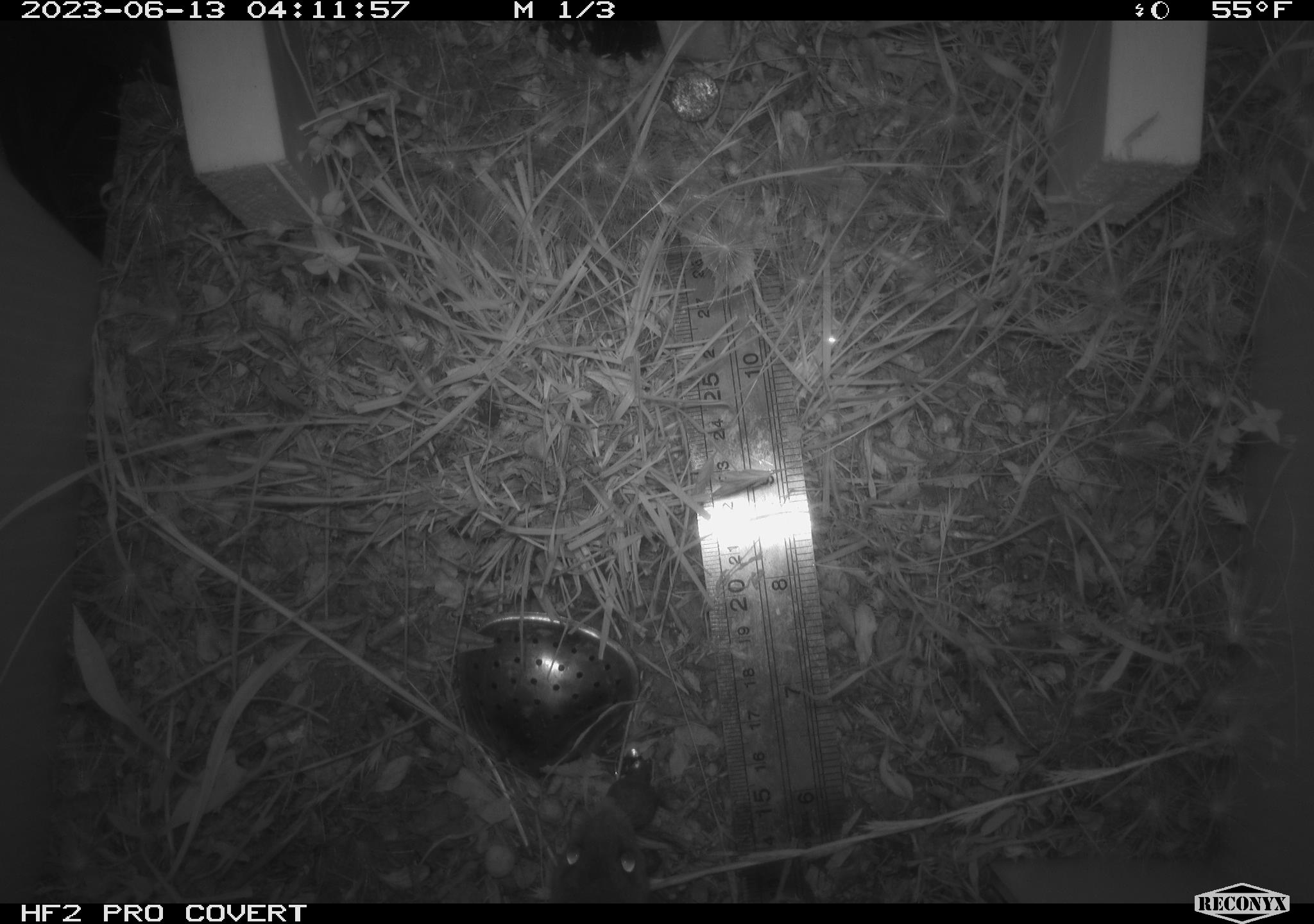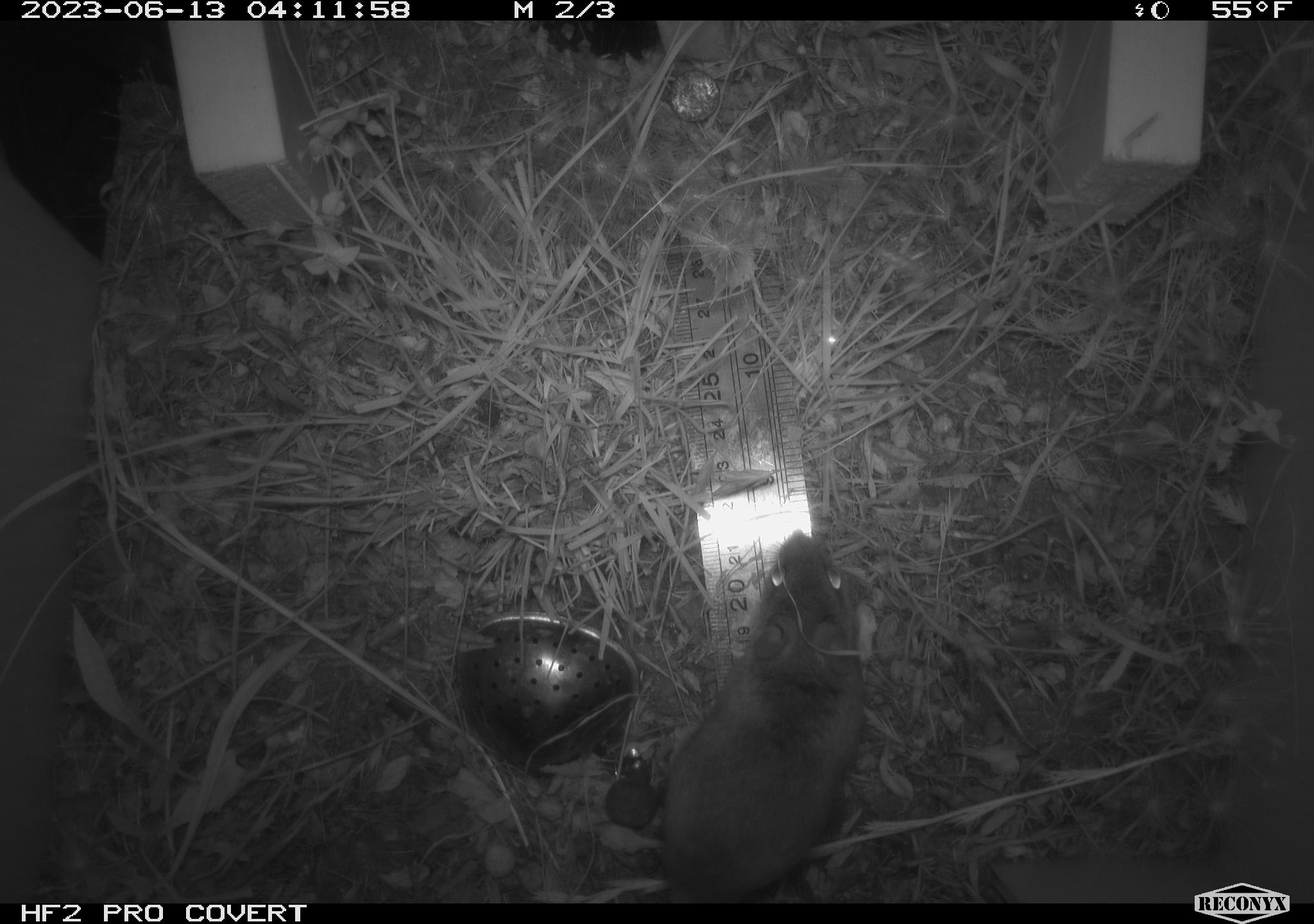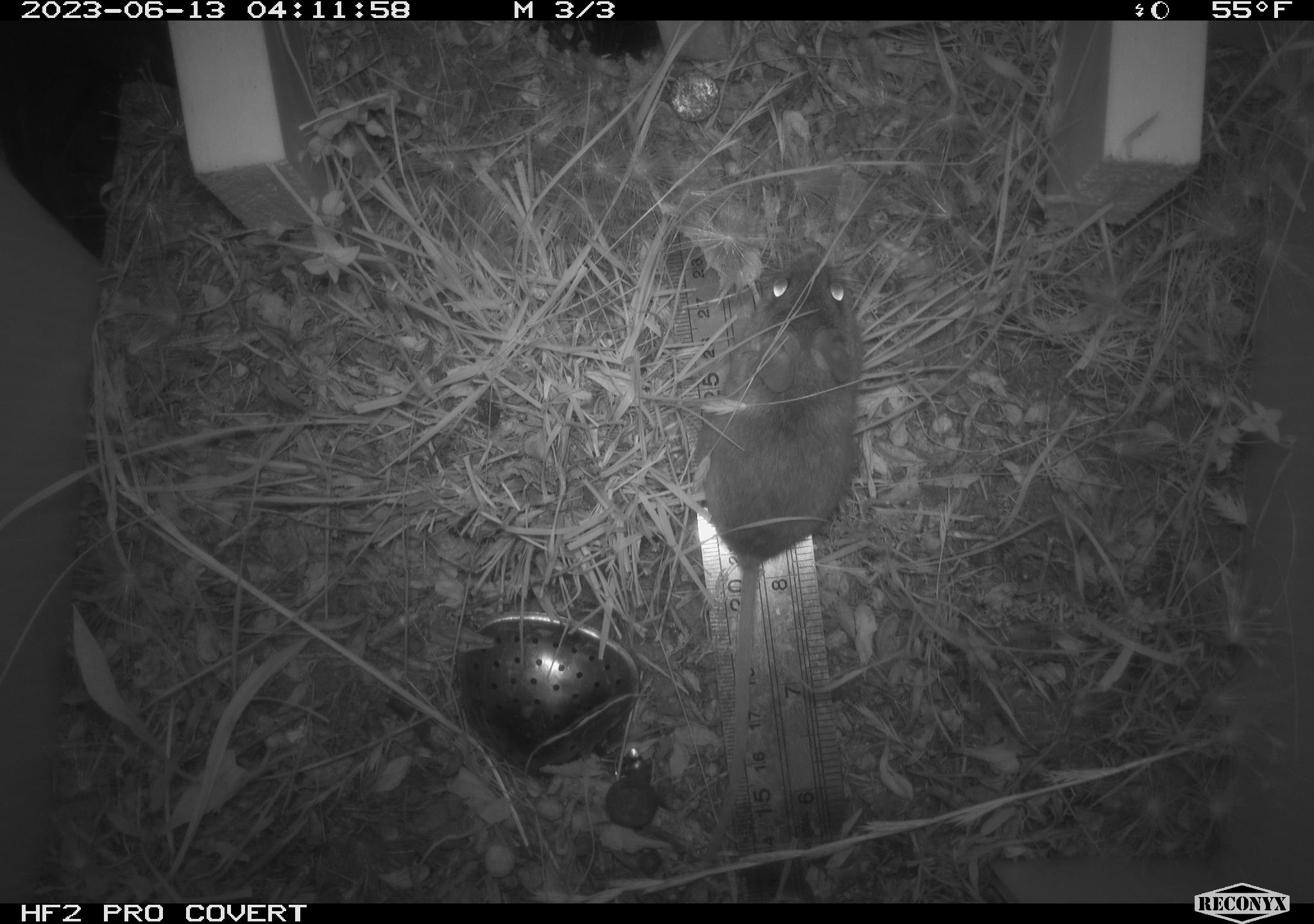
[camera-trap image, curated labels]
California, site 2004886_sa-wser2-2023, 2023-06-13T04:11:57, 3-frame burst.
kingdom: Animalia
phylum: Chordata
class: Mammalia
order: Rodentia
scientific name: Rodentia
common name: mouse species